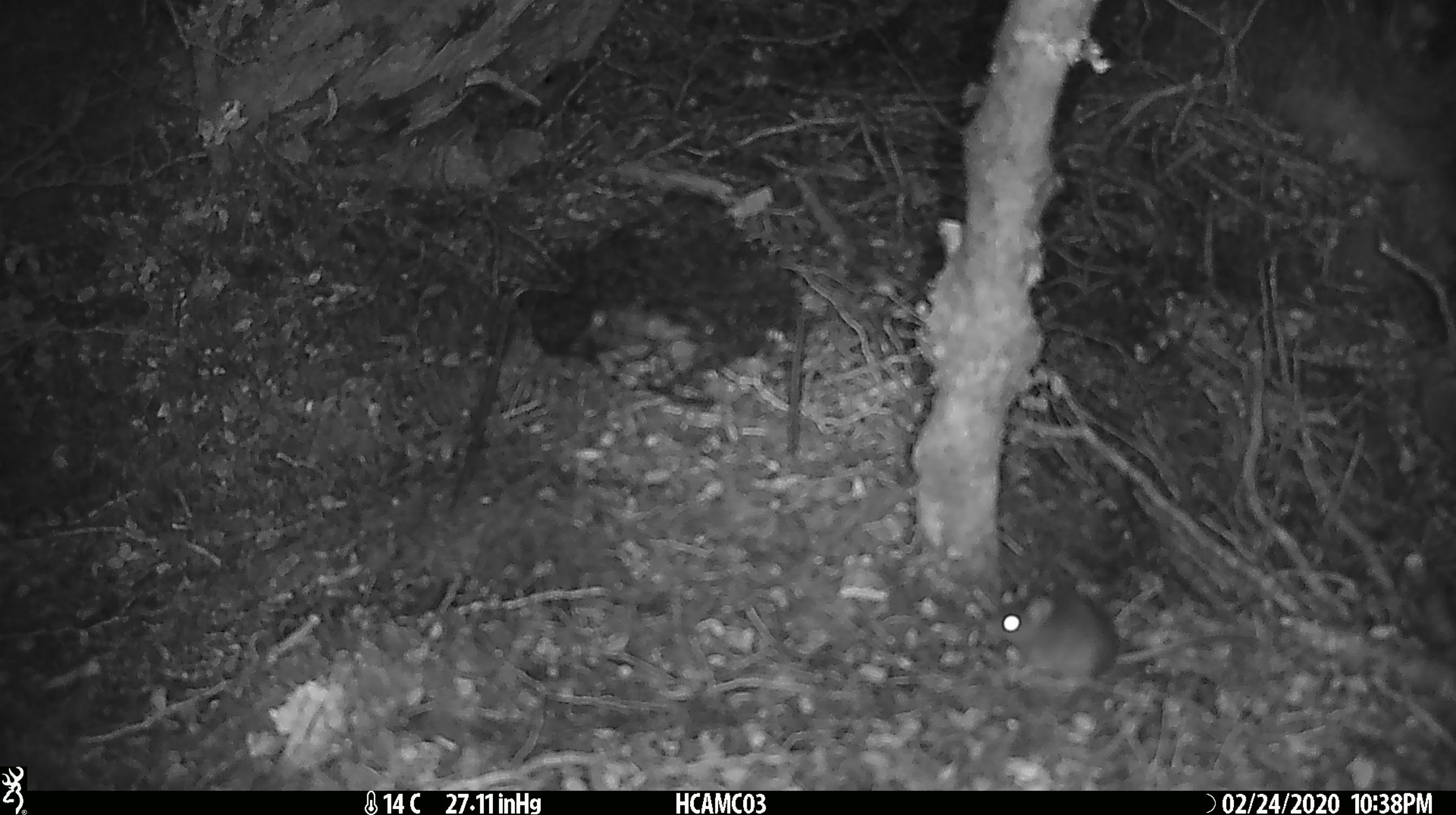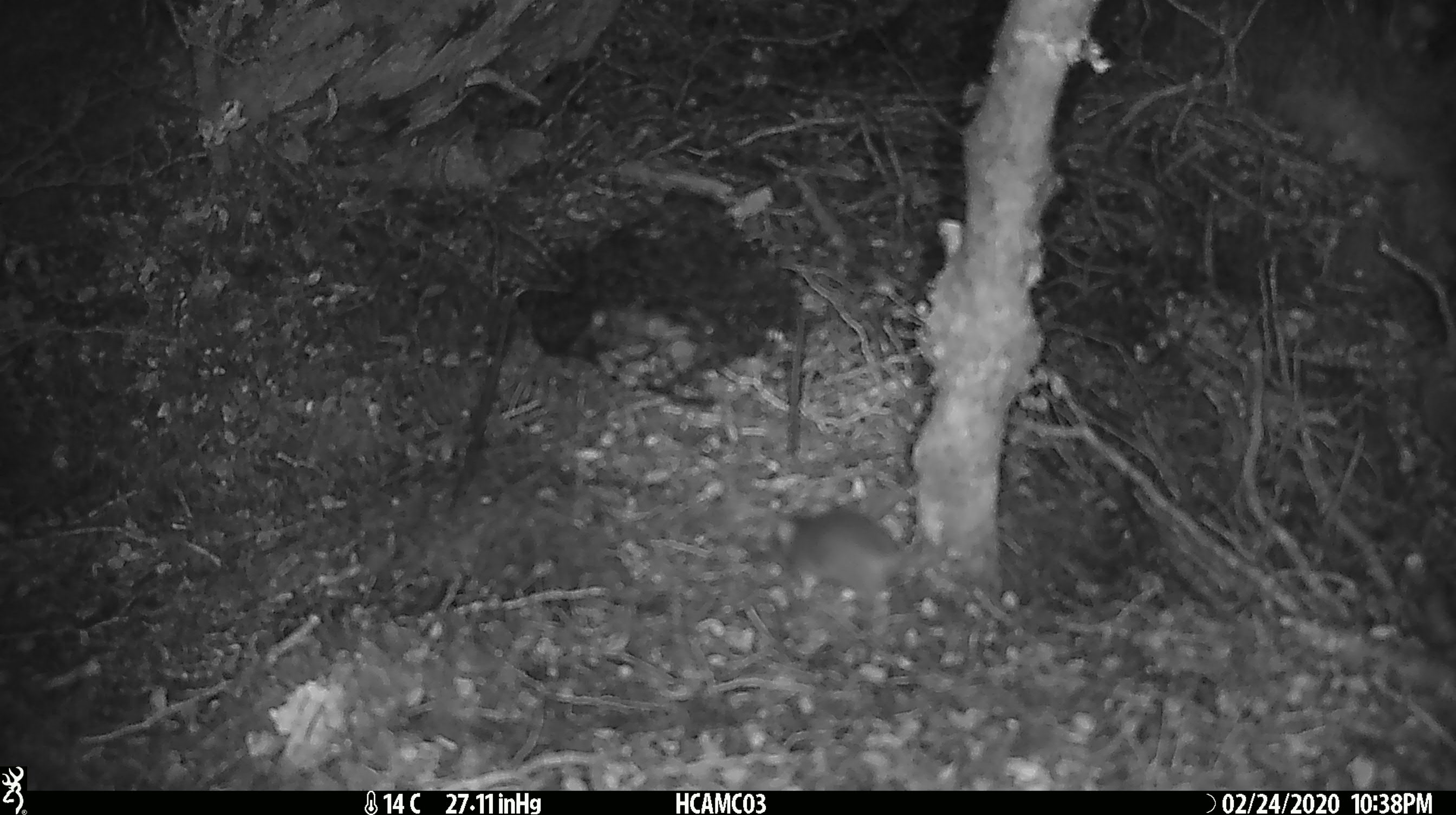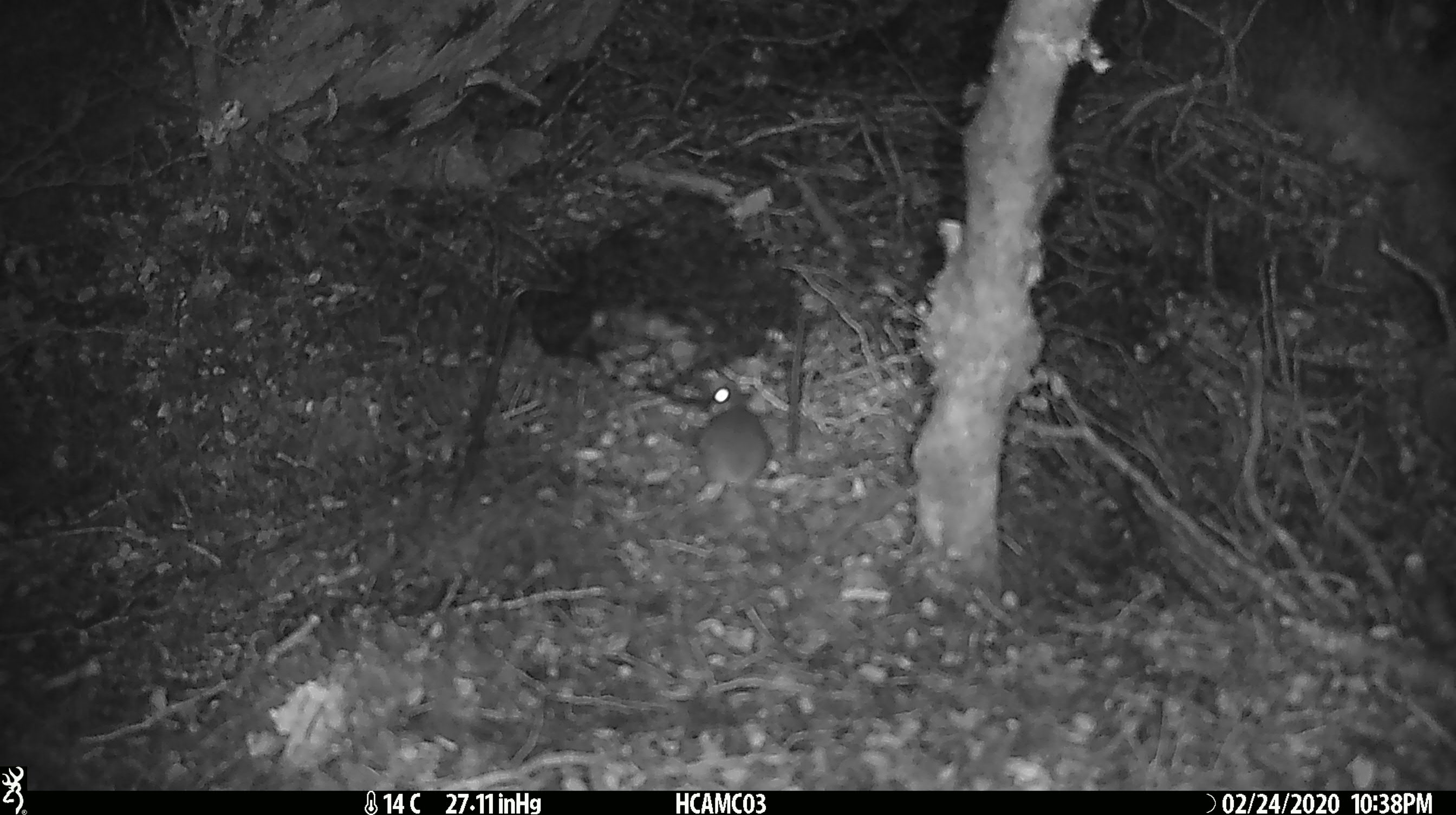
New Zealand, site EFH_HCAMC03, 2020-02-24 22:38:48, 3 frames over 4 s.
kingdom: Animalia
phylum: Chordata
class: Mammalia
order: Rodentia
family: Muridae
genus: Mus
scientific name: Mus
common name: mouse